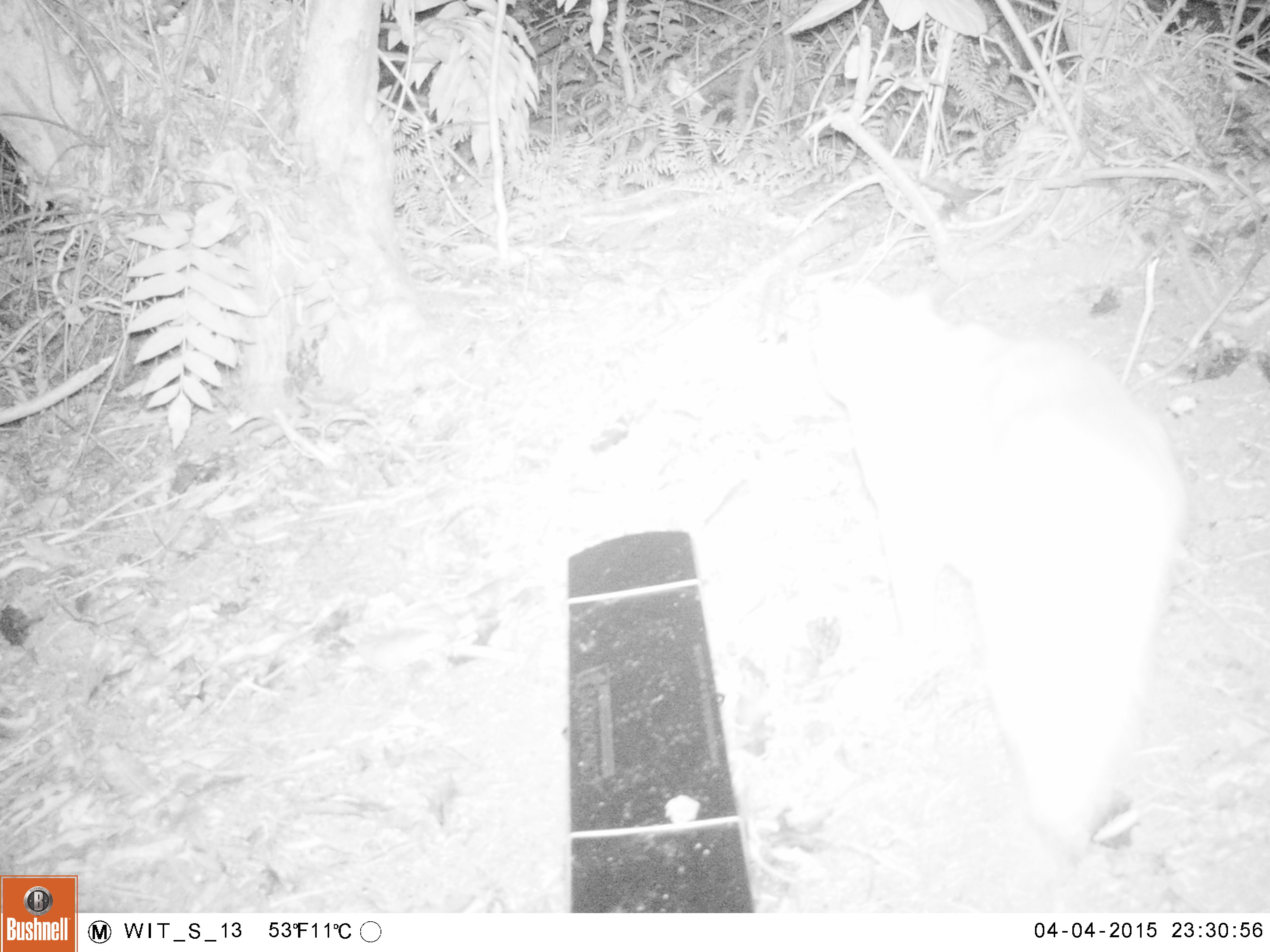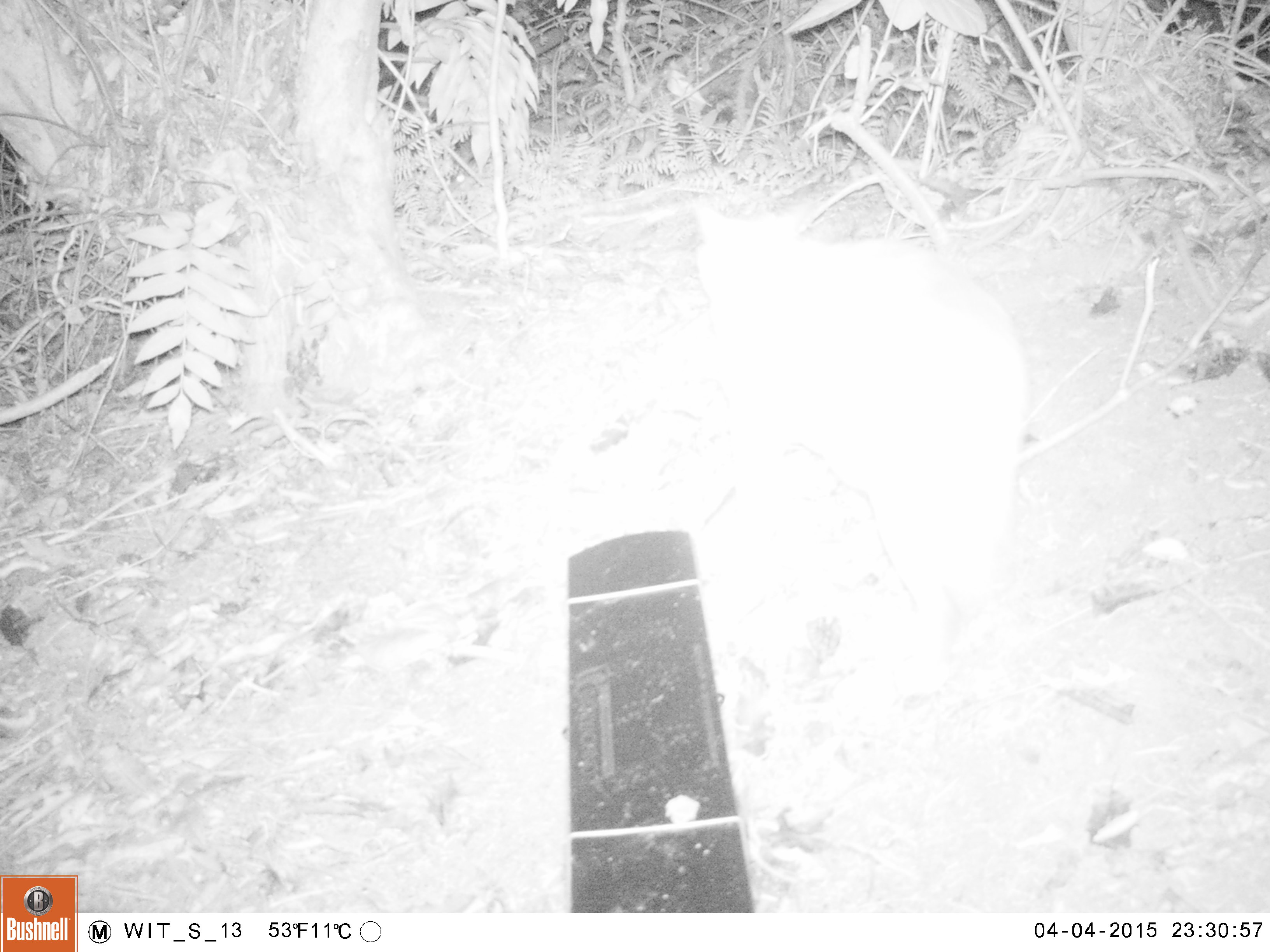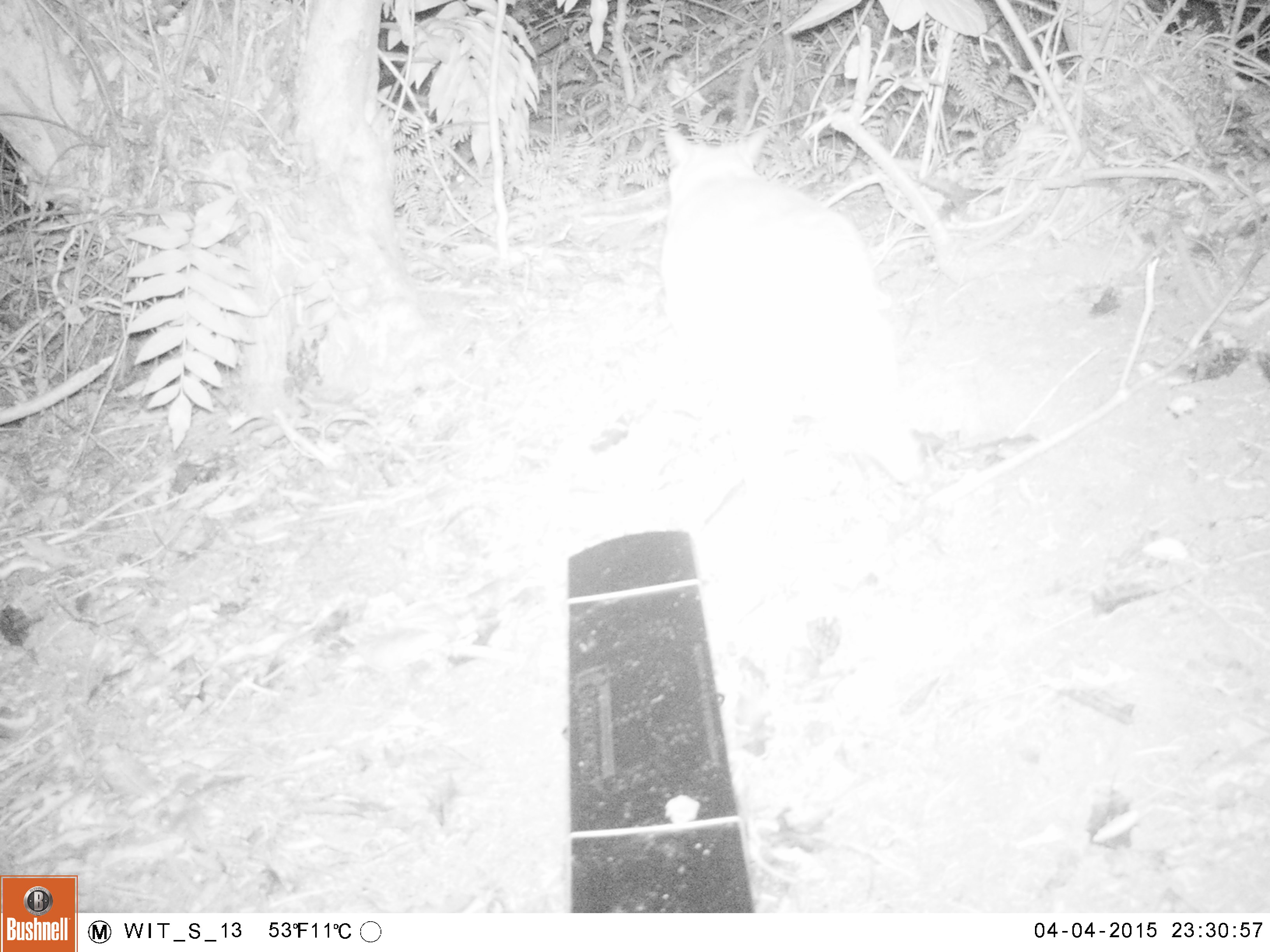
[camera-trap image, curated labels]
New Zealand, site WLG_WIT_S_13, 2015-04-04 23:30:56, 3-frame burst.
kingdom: Animalia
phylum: Chordata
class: Mammalia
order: Carnivora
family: Felidae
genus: Felis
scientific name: Felis catus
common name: domestic cat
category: cat